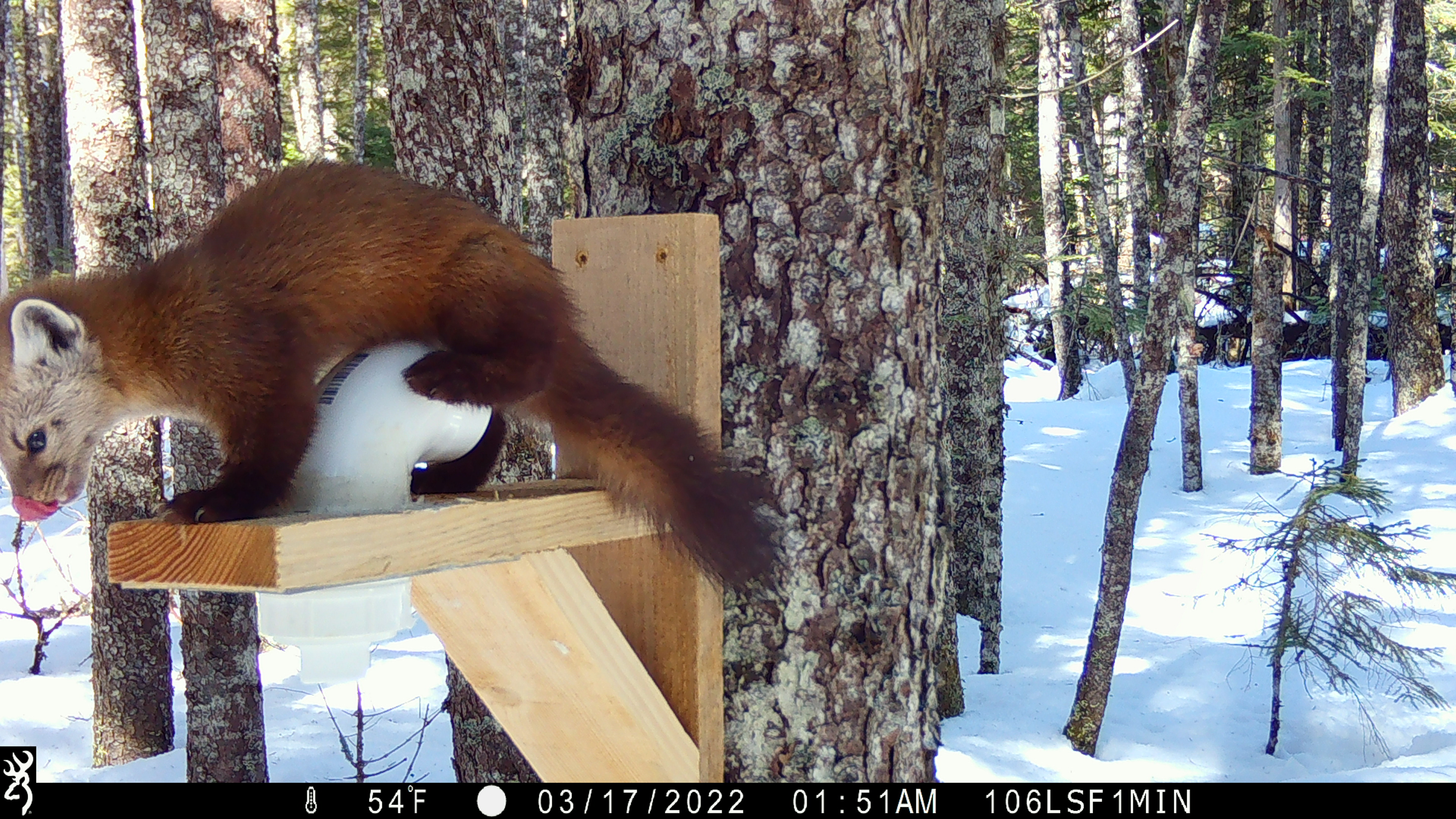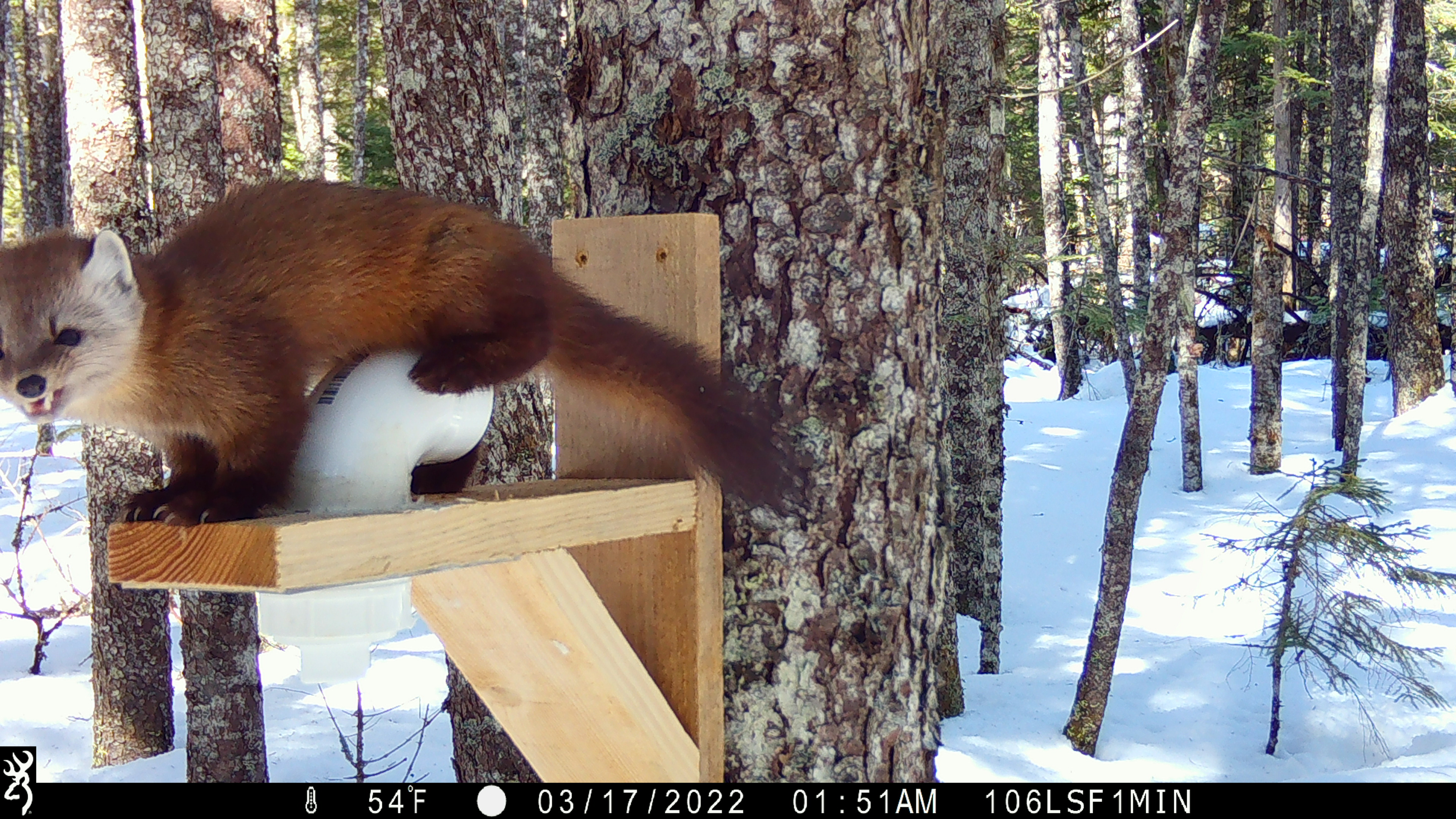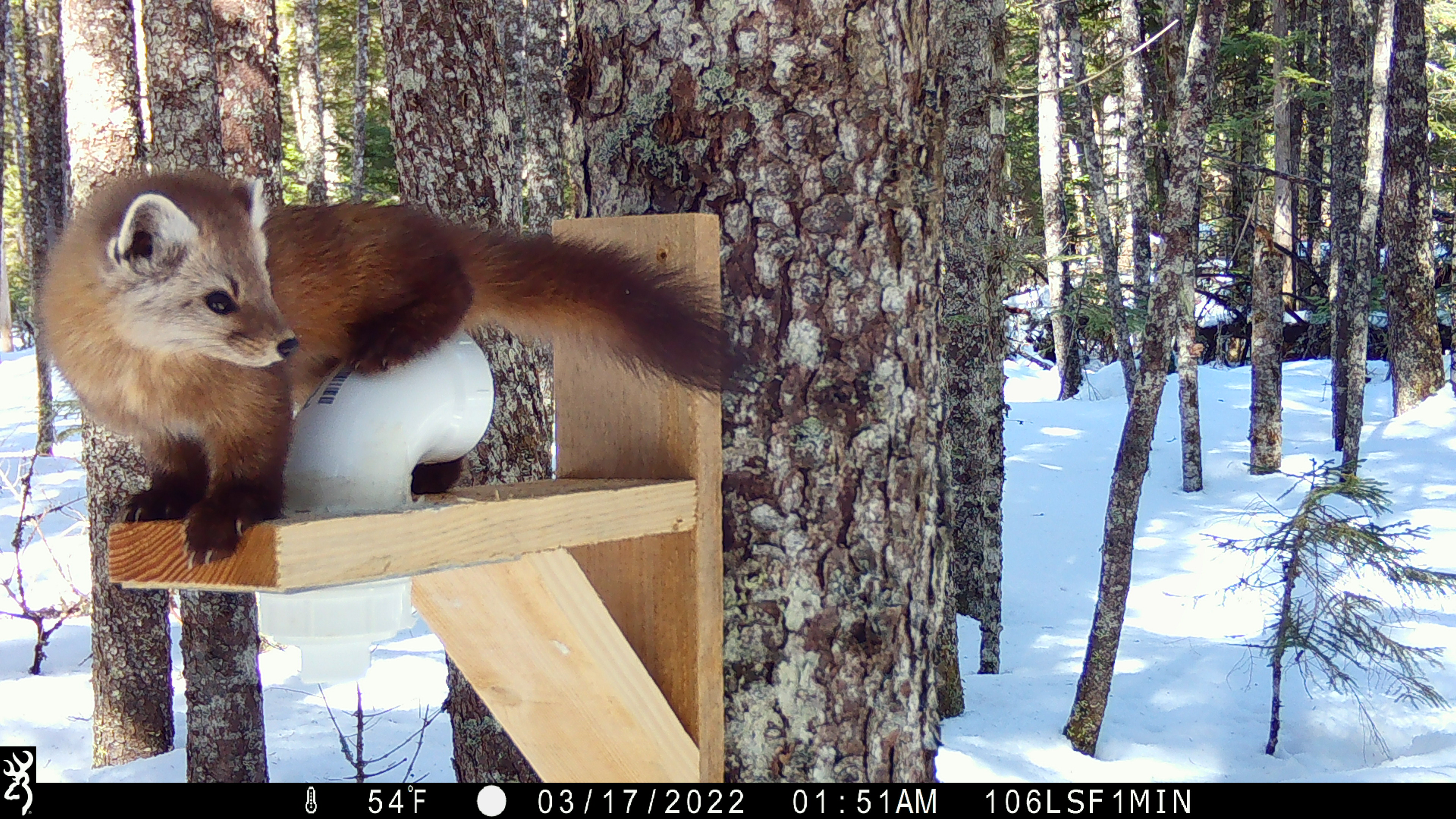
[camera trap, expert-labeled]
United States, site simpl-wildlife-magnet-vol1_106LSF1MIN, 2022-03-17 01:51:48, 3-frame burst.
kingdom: Animalia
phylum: Chordata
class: Mammalia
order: Carnivora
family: Mustelidae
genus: Martes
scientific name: Martes americana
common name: american marten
American marten (Martes americana).